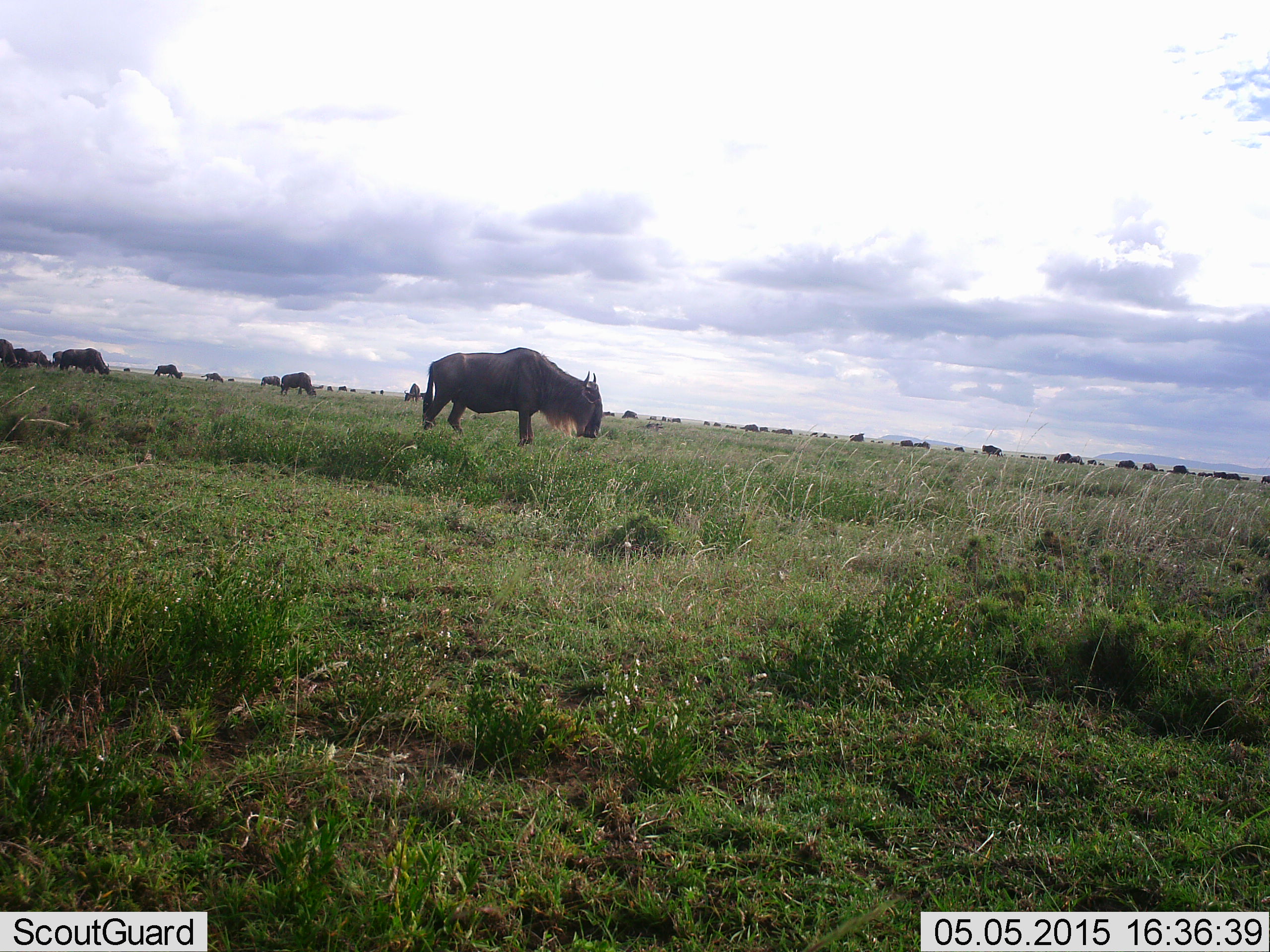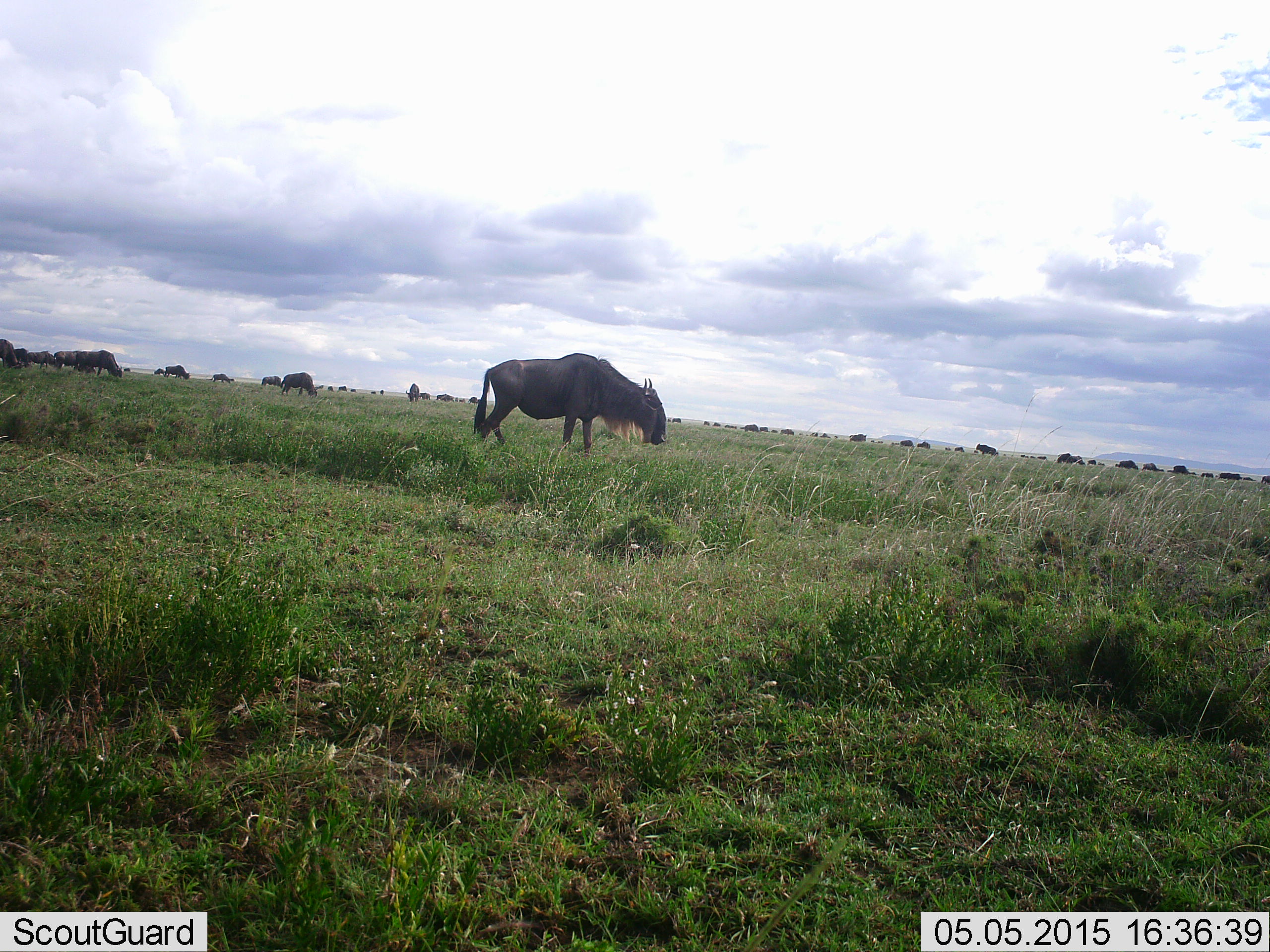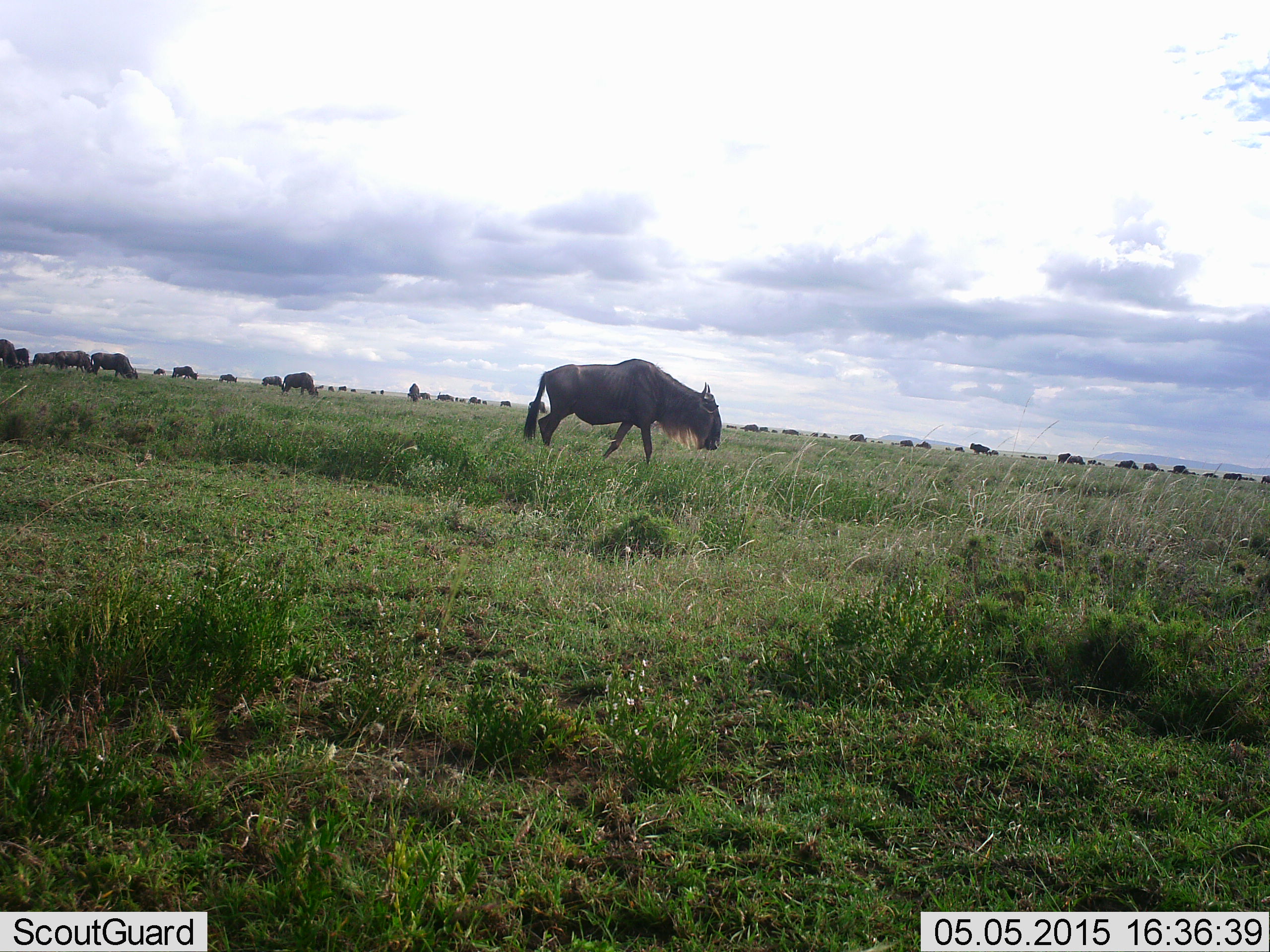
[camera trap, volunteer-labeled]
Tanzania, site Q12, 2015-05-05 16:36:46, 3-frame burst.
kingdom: Animalia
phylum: Chordata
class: Mammalia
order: Artiodactyla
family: Bovidae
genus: Connochaetes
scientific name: Connochaetes taurinus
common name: blue wildebeest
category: wildebeest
Wildebeest (blue wildebeest) (Connochaetes taurinus), count 51+. Behavior (volunteer vote fractions): standing 40%, resting 0%, moving 60%, interacting 0%. Young present (vote fraction): 0%. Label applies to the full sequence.